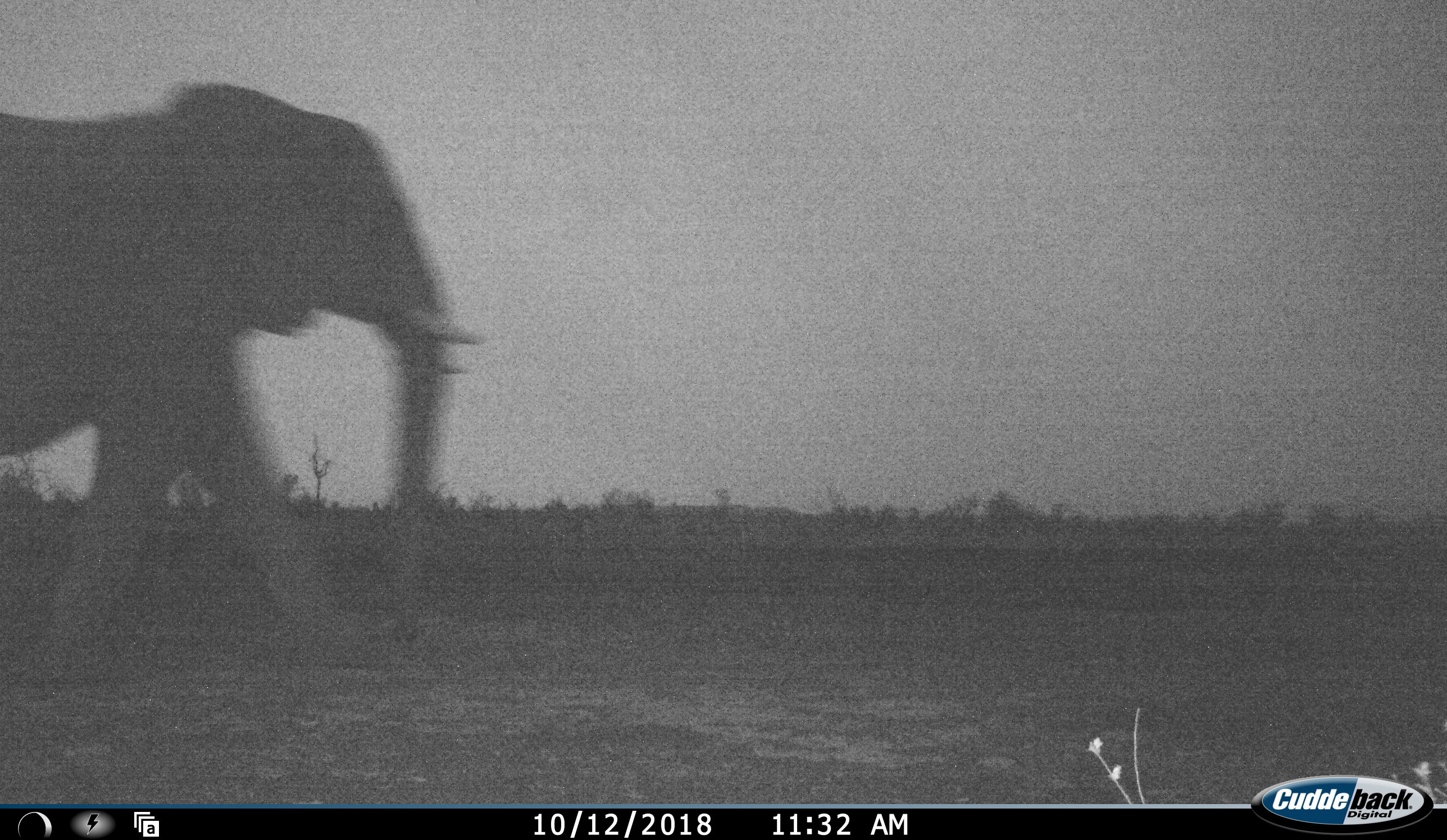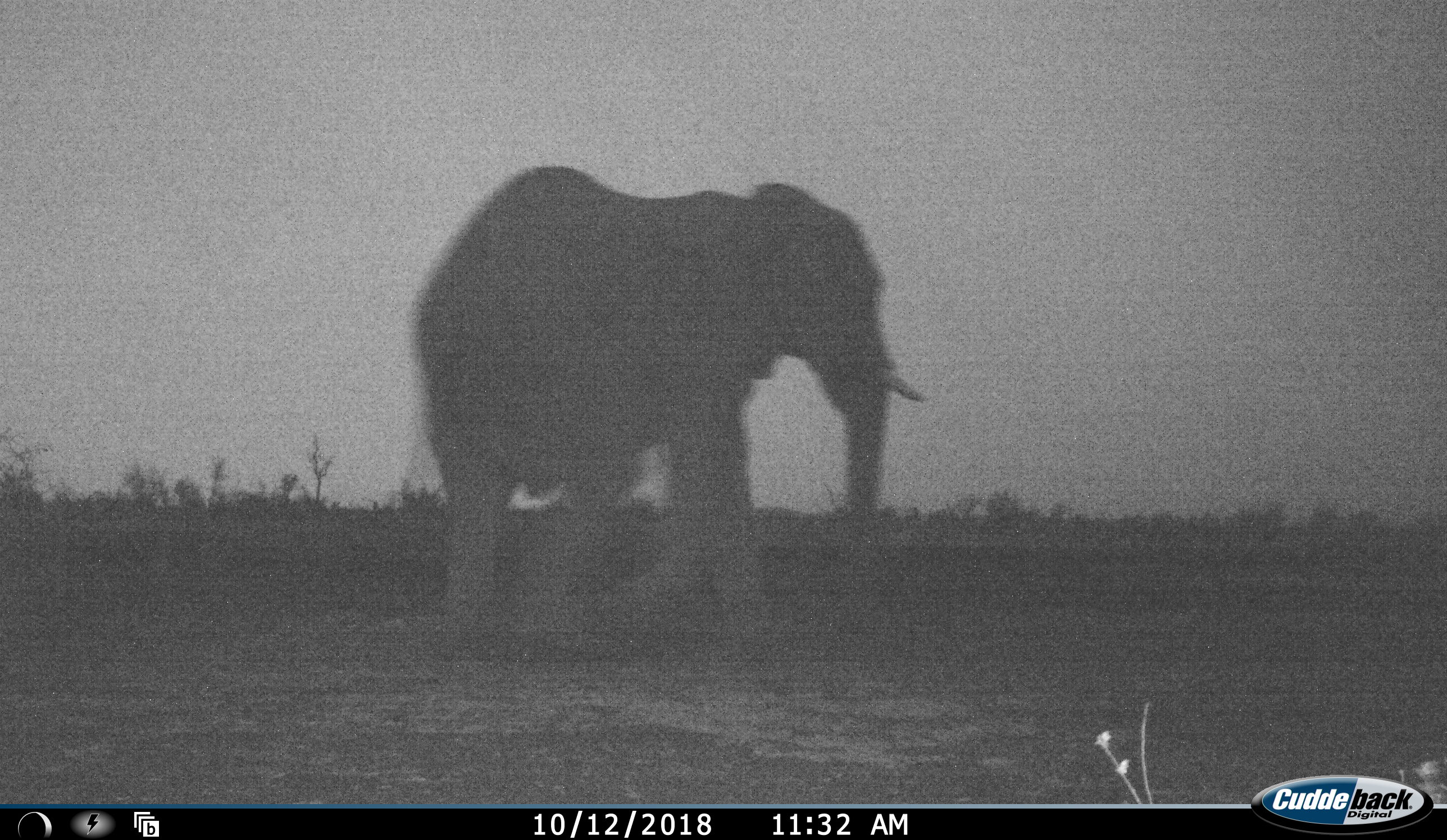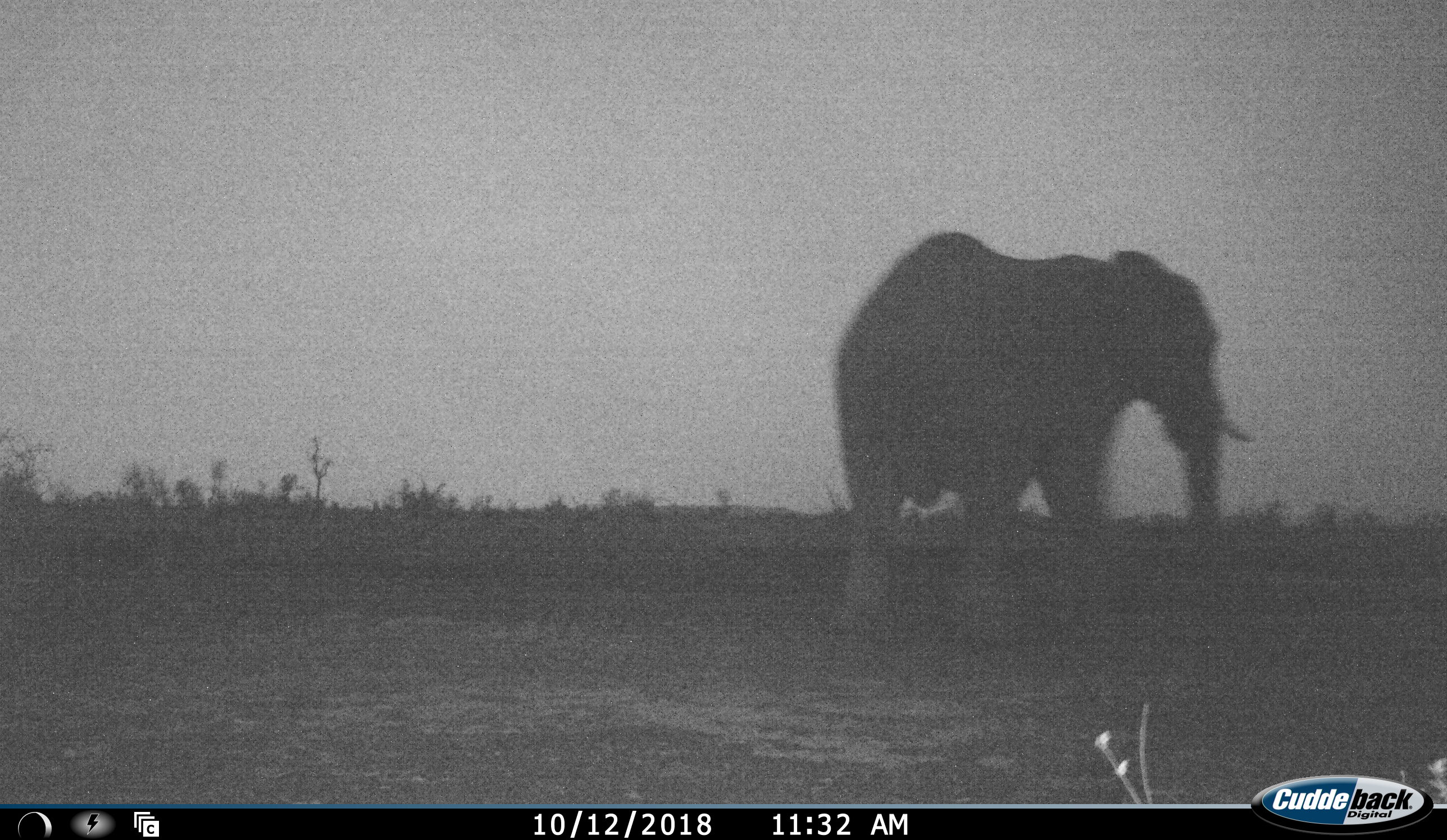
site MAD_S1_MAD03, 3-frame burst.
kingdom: Animalia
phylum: Chordata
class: Mammalia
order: Proboscidea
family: Elephantidae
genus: Loxodonta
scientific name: Loxodonta africana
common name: african bush elephant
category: elephant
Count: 1.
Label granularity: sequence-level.